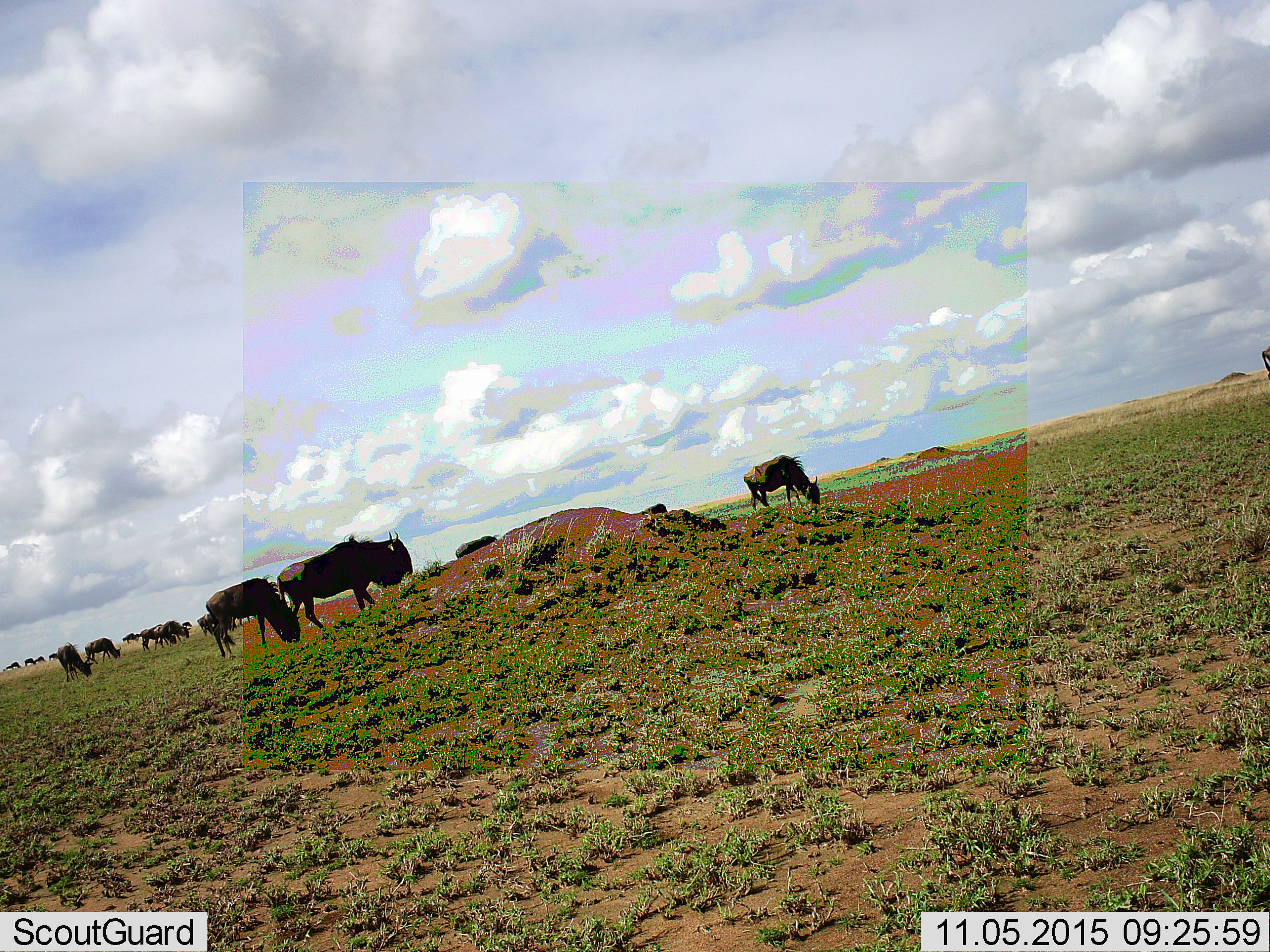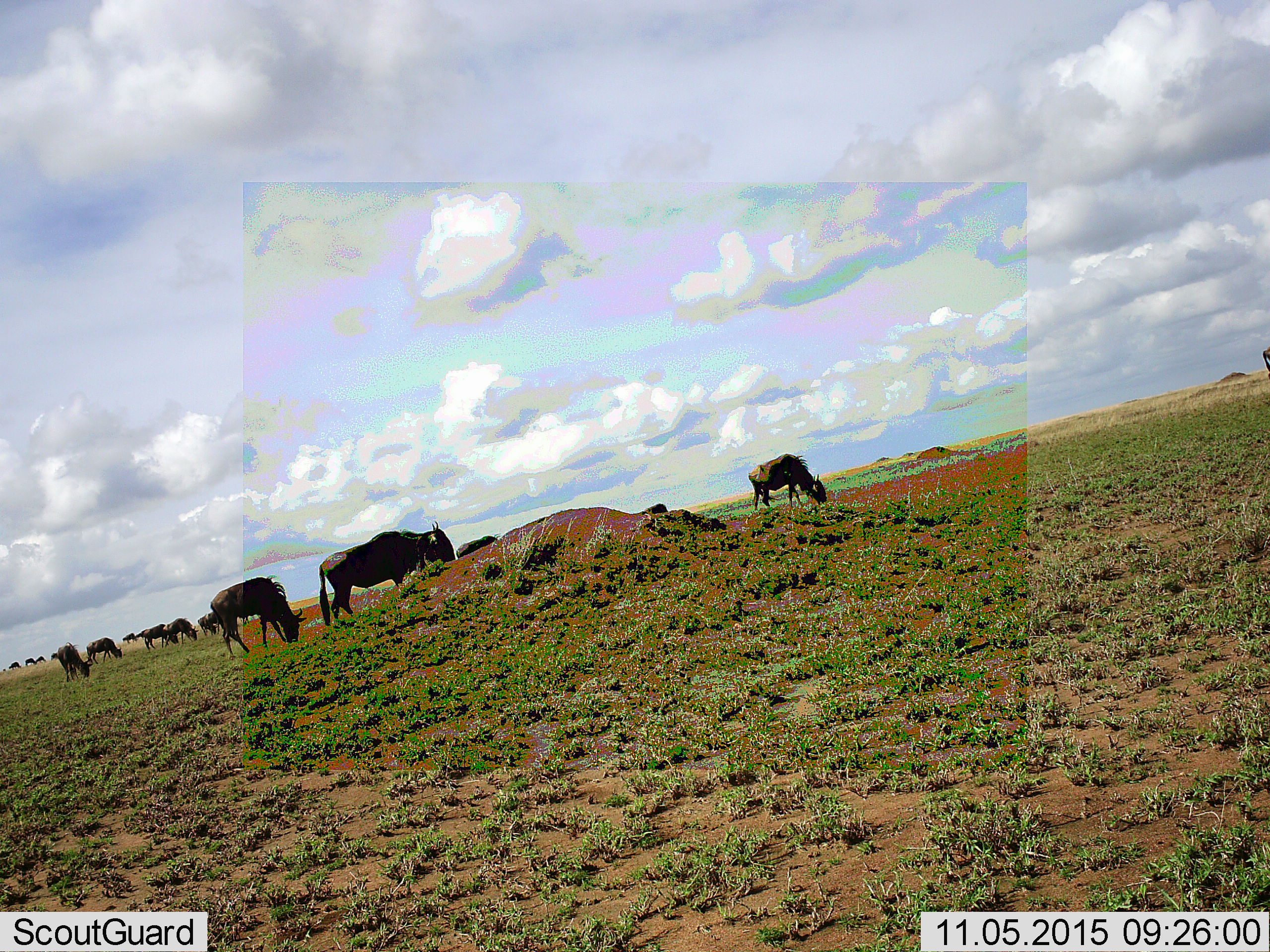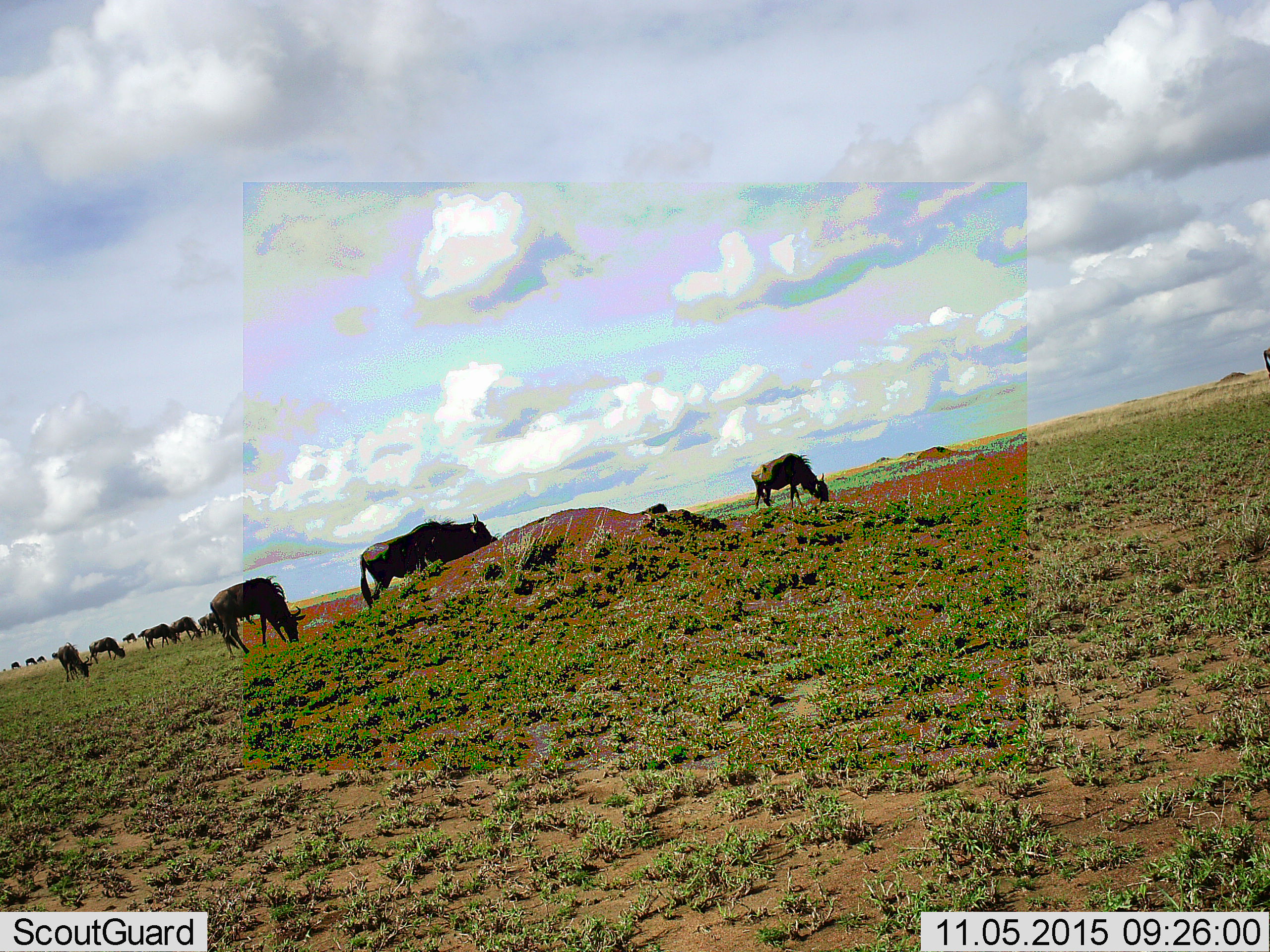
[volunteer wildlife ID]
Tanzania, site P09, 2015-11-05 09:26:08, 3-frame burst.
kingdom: Animalia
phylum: Chordata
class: Mammalia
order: Artiodactyla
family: Bovidae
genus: Connochaetes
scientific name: Connochaetes taurinus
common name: blue wildebeest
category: wildebeest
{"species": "wildebeest (blue wildebeest) (Connochaetes taurinus)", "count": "11-50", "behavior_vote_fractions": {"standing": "56%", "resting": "0%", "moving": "44%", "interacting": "0%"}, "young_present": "11%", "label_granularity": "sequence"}